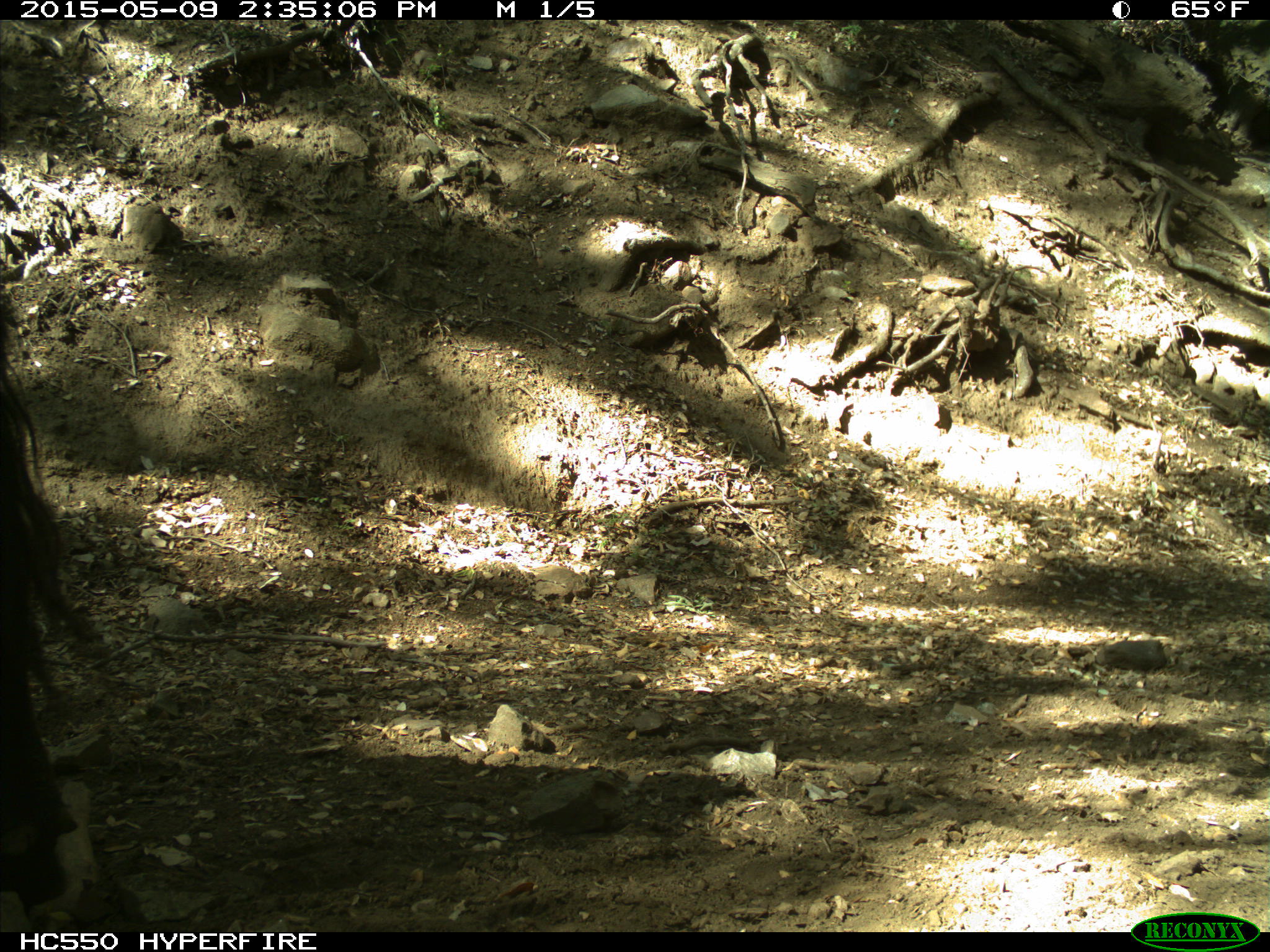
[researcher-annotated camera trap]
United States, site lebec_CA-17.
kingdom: Animalia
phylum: Chordata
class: Mammalia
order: Artiodactyla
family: Bovidae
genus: Bos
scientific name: Bos taurus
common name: domestic cow